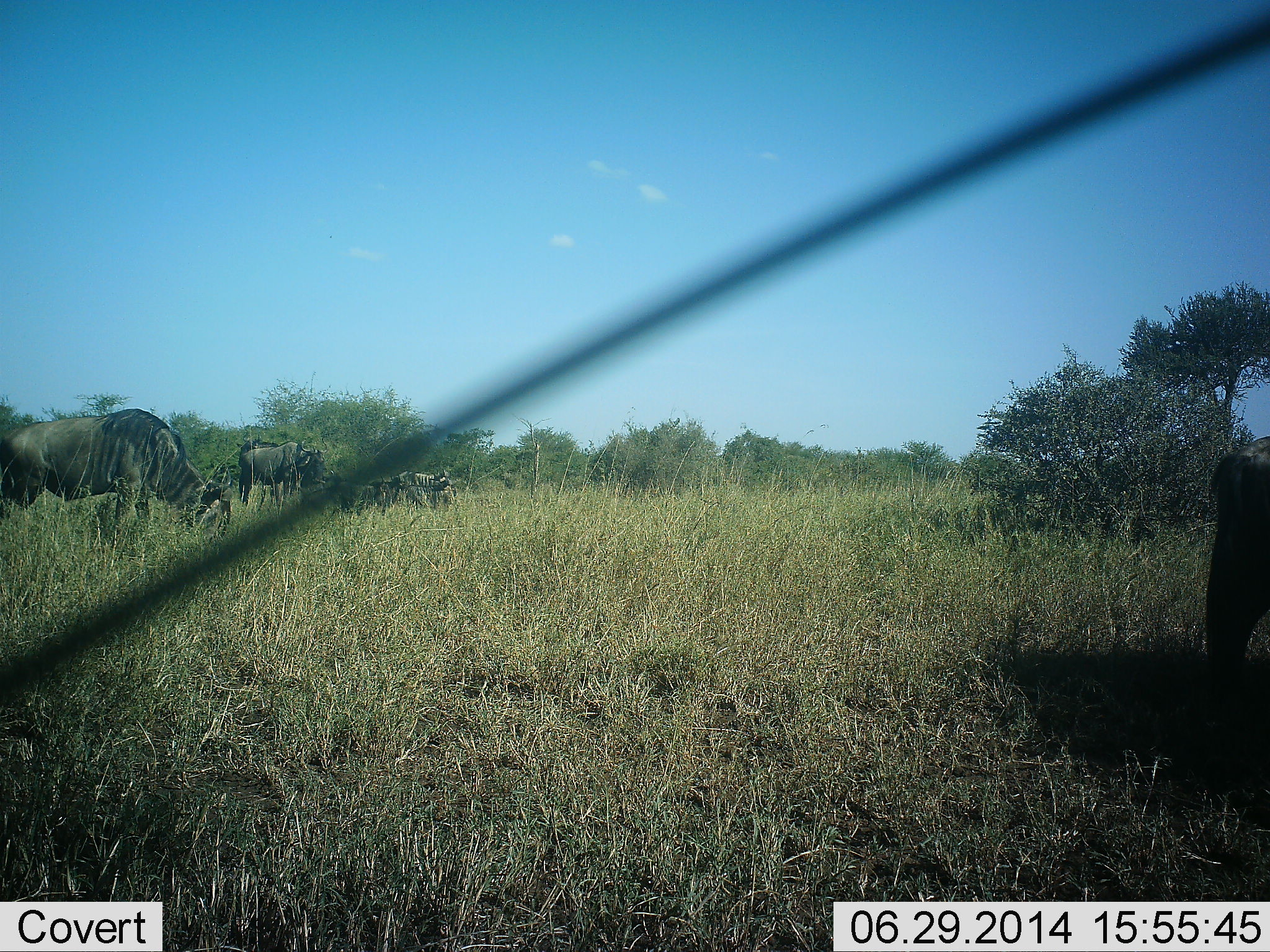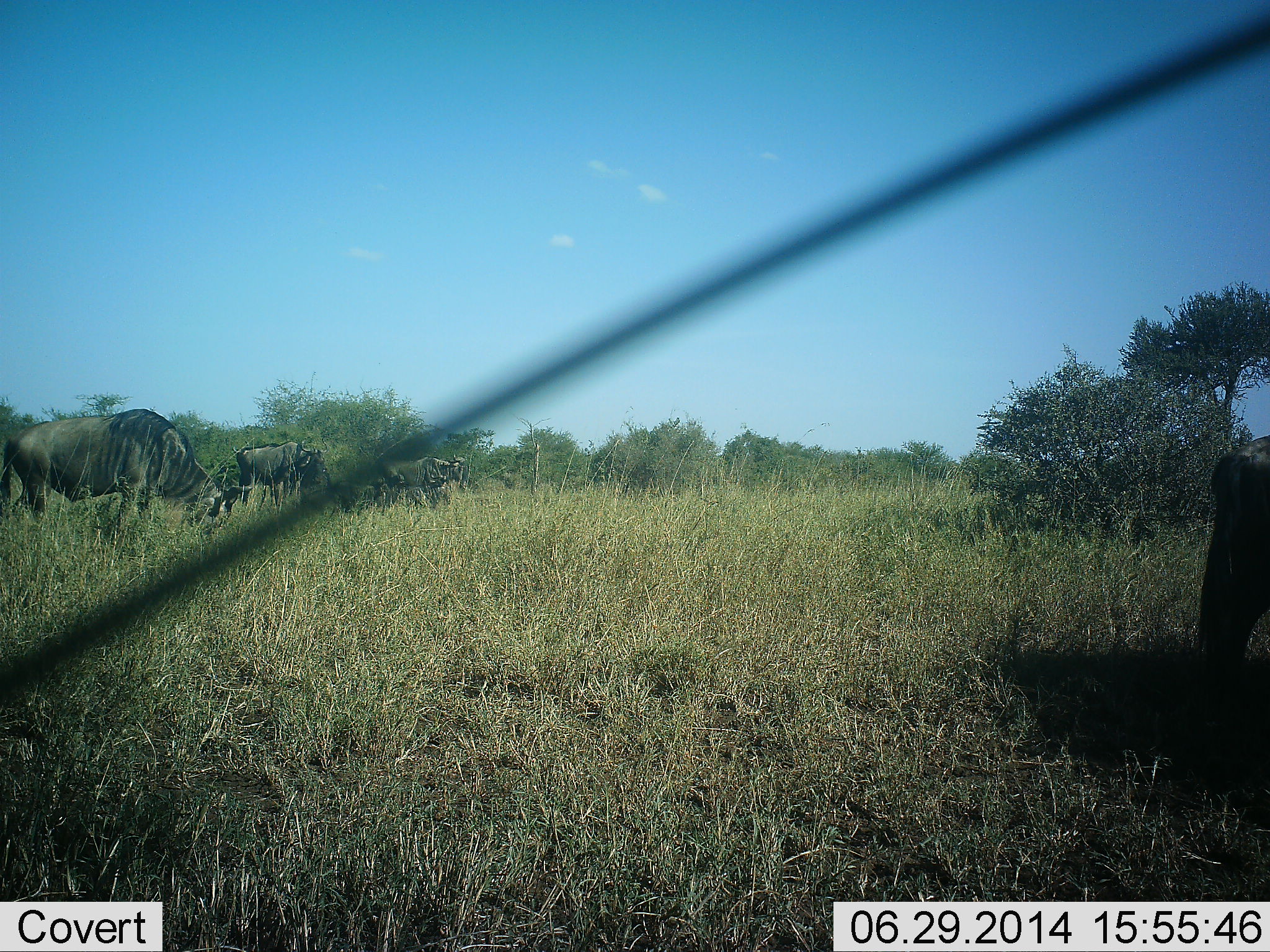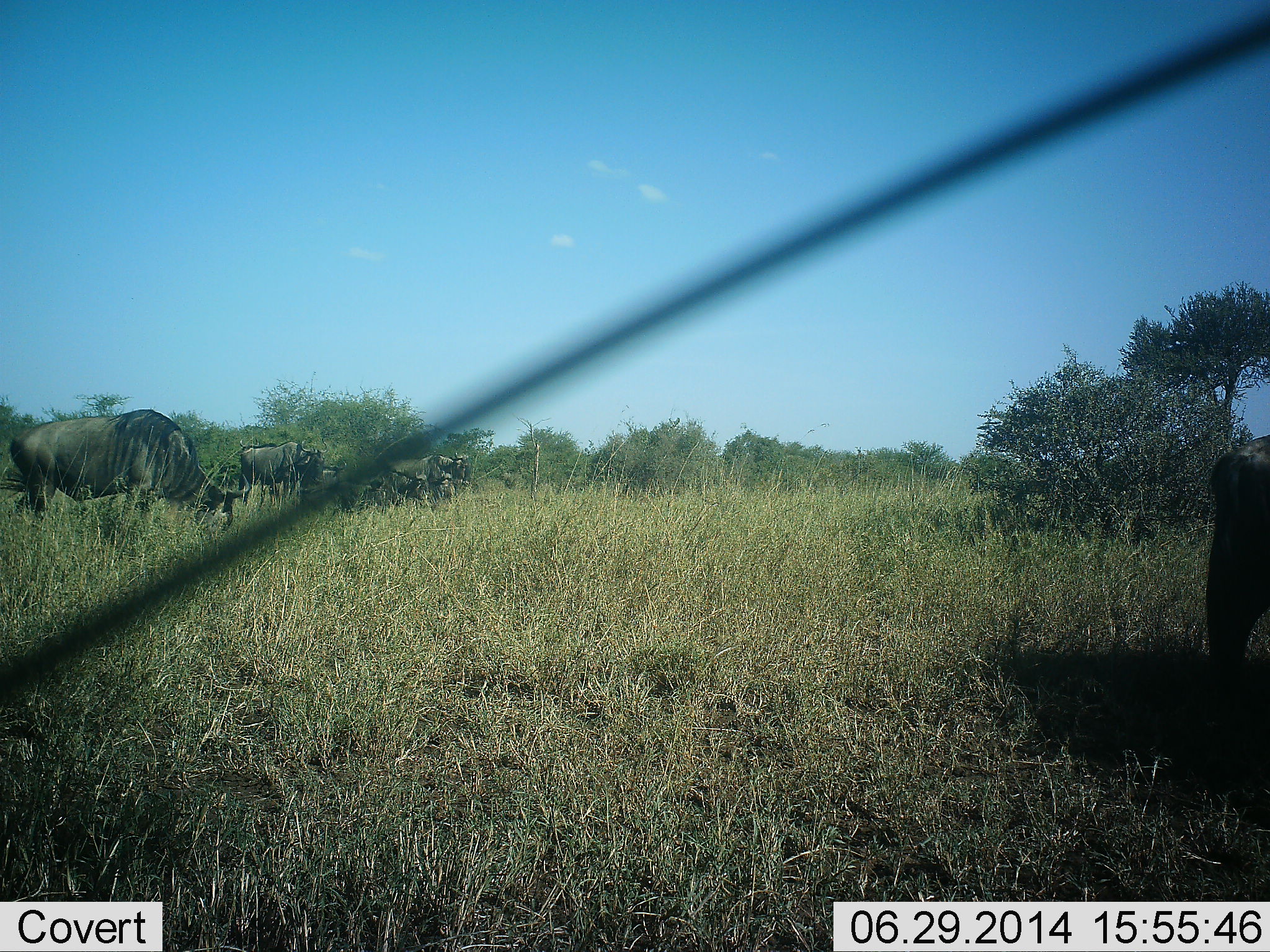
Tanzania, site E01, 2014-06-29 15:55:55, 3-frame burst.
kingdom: Animalia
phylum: Chordata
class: Mammalia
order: Artiodactyla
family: Bovidae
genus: Connochaetes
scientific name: Connochaetes taurinus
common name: blue wildebeest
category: wildebeest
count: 4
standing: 70%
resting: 20%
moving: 30%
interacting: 0%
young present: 0%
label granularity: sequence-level